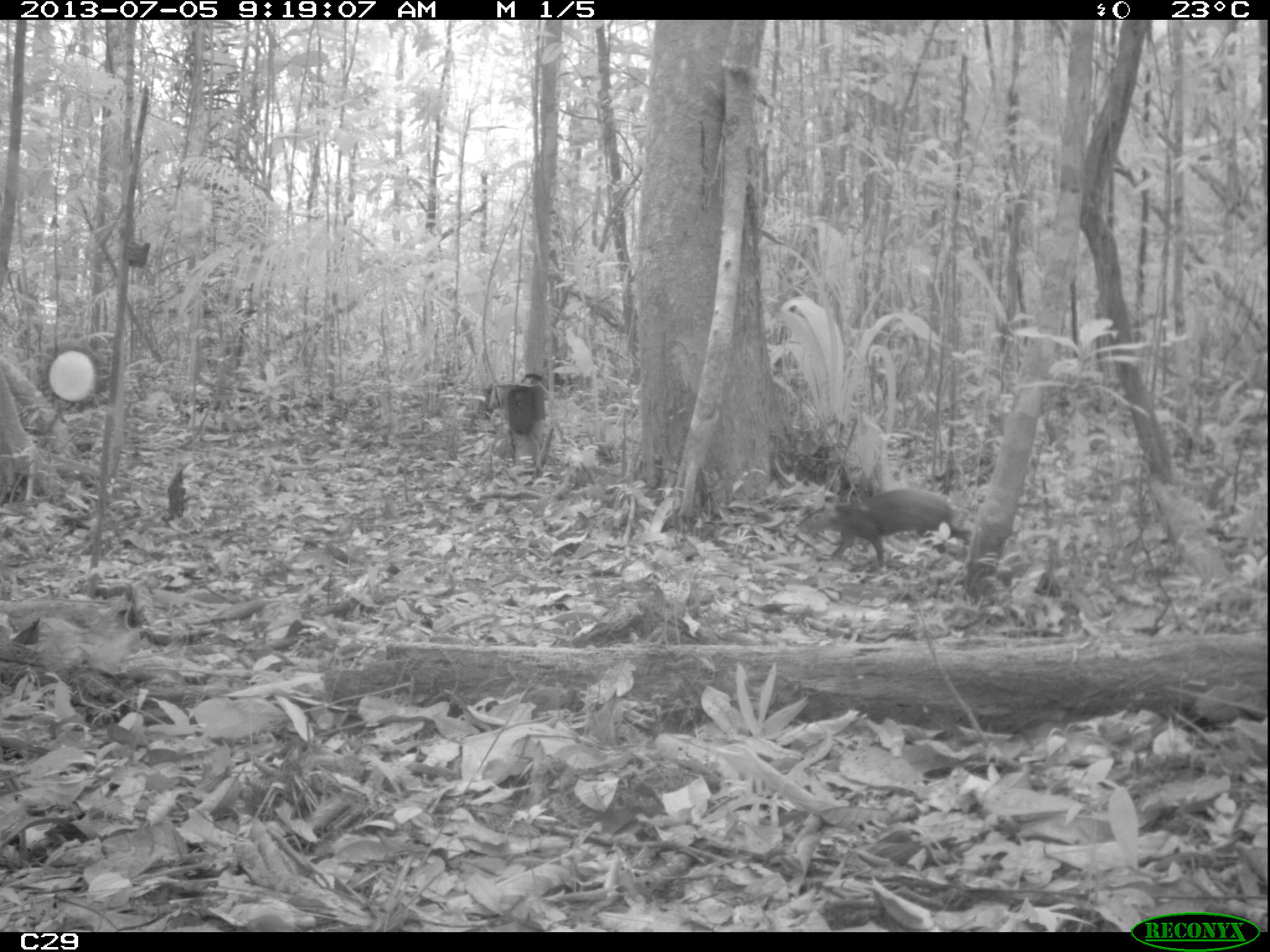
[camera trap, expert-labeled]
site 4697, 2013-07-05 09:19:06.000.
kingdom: Animalia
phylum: Chordata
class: Mammalia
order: Rodentia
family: Dasyproctidae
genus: Dasyprocta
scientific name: Dasyprocta leporina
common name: red-rumped agouti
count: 1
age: adult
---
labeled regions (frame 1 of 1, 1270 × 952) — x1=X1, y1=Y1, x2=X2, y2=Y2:
dasyprocta leporina: x1=792, y1=486, x2=970, y2=574; x1=162, y1=466, x2=188, y2=521